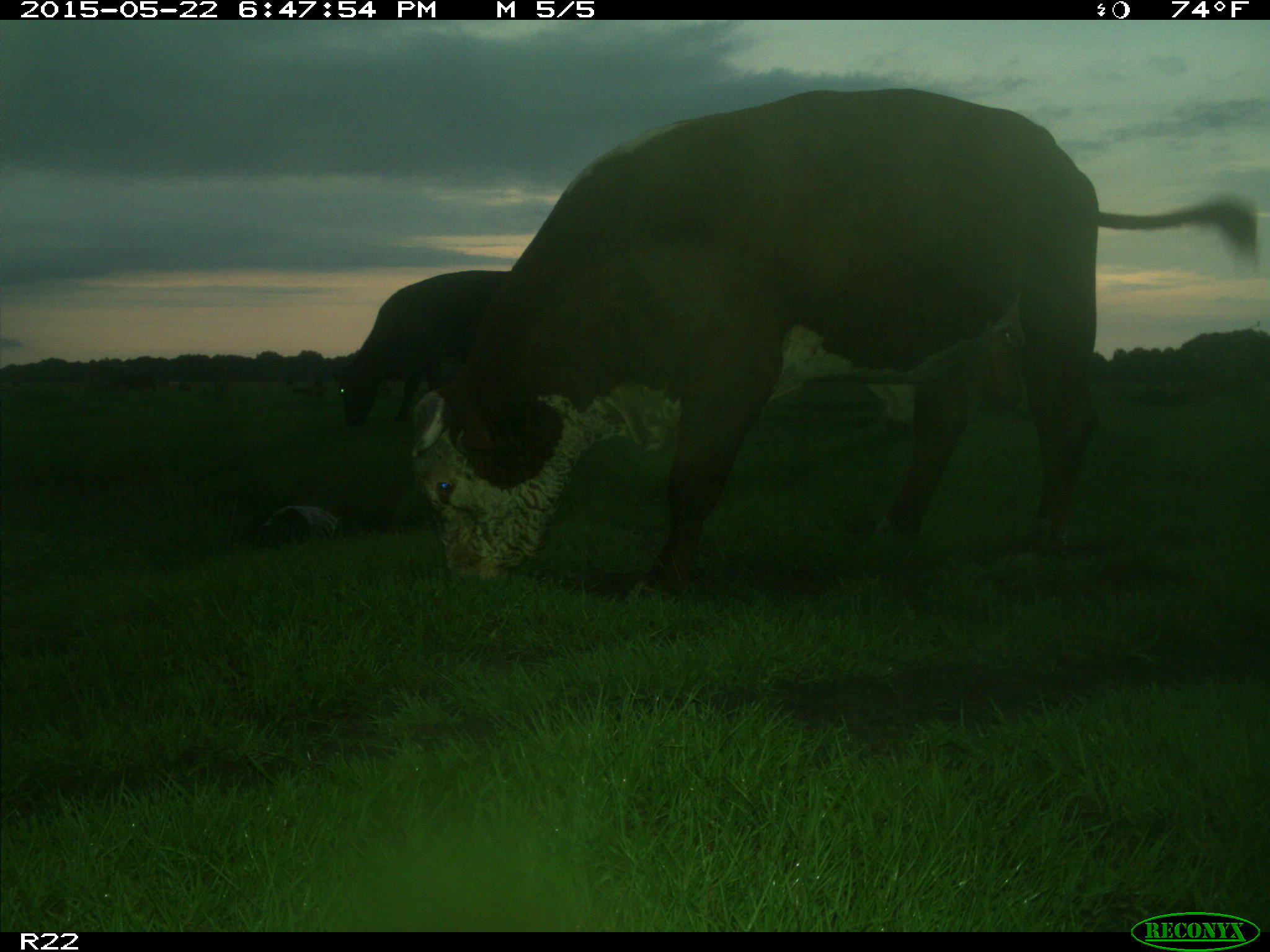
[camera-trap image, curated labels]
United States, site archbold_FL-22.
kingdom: Animalia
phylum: Chordata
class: Mammalia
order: Artiodactyla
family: Suidae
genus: Sus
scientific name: Sus scrofa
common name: wild boar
Sus scrofa (wild boar).